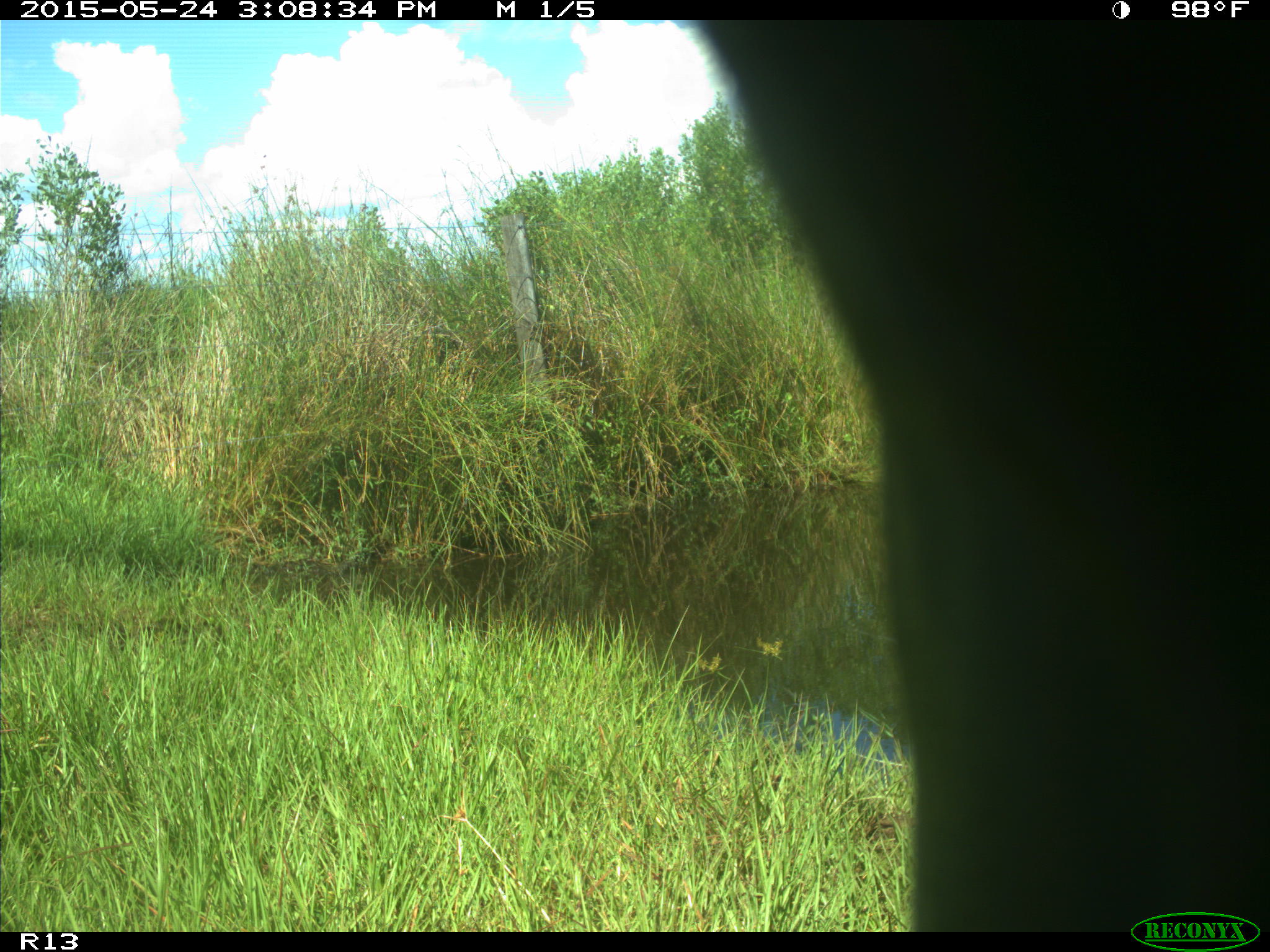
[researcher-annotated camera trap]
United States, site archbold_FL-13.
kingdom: Animalia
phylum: Chordata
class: Mammalia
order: Artiodactyla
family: Bovidae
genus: Bos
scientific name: Bos taurus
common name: domestic cow